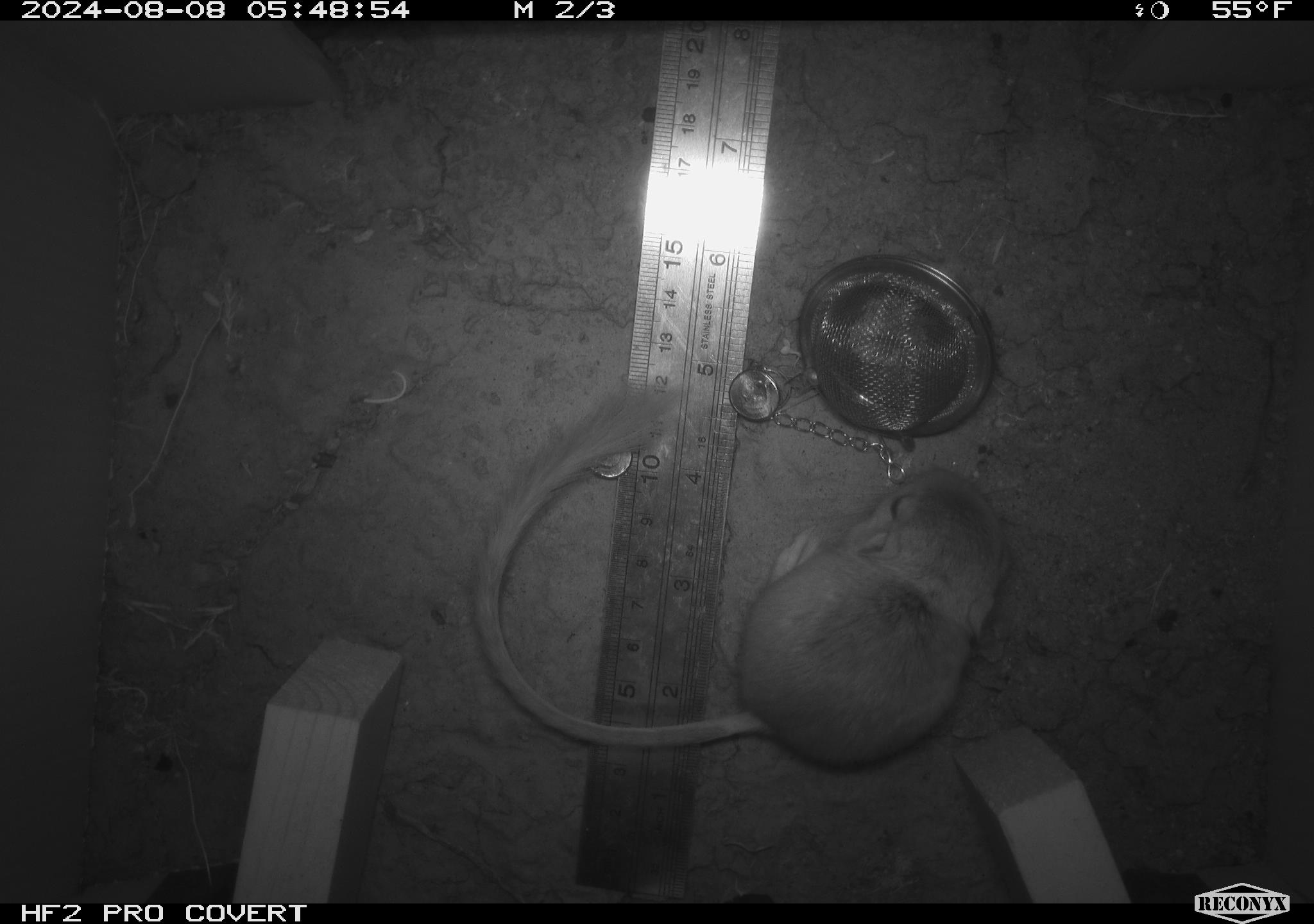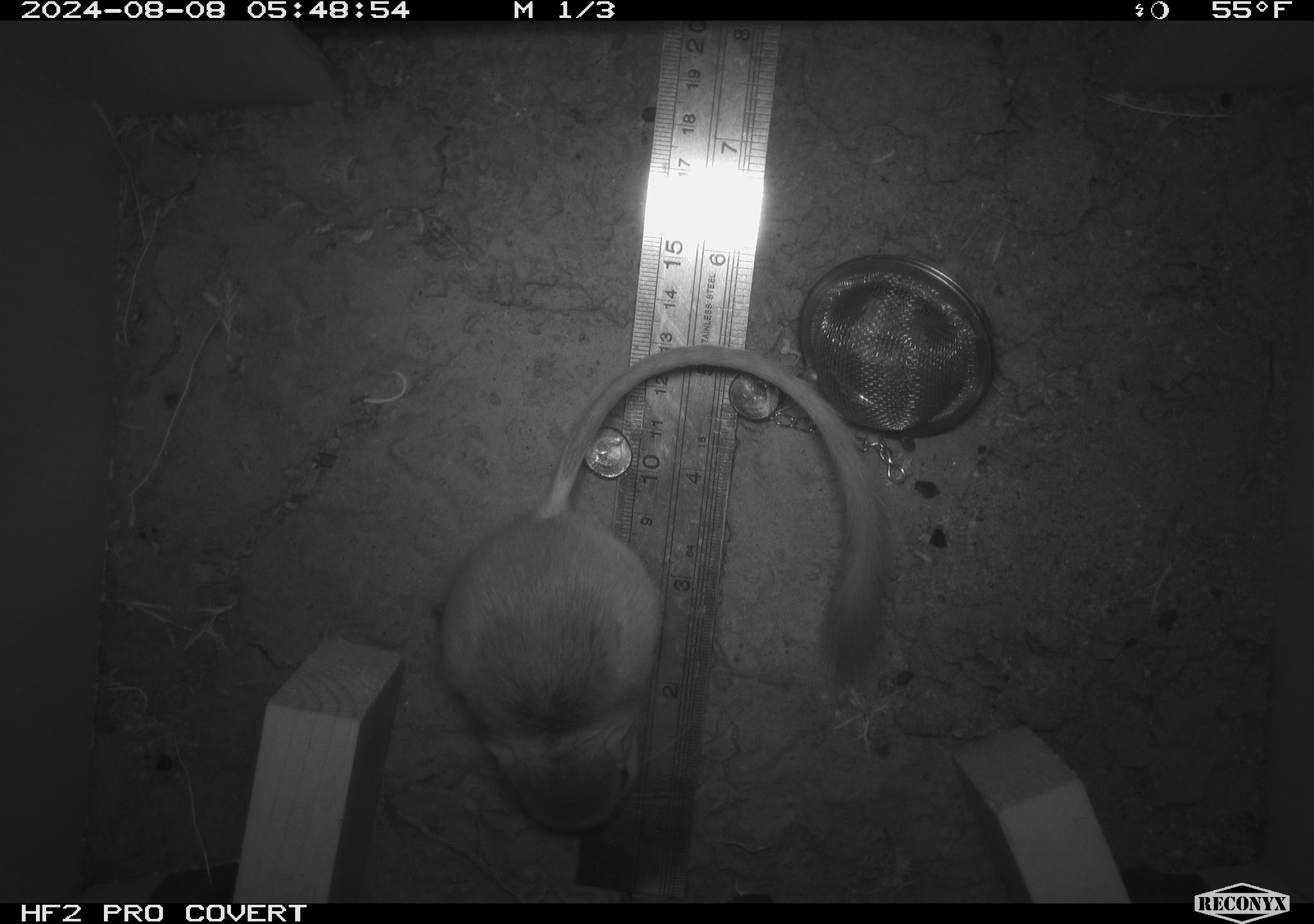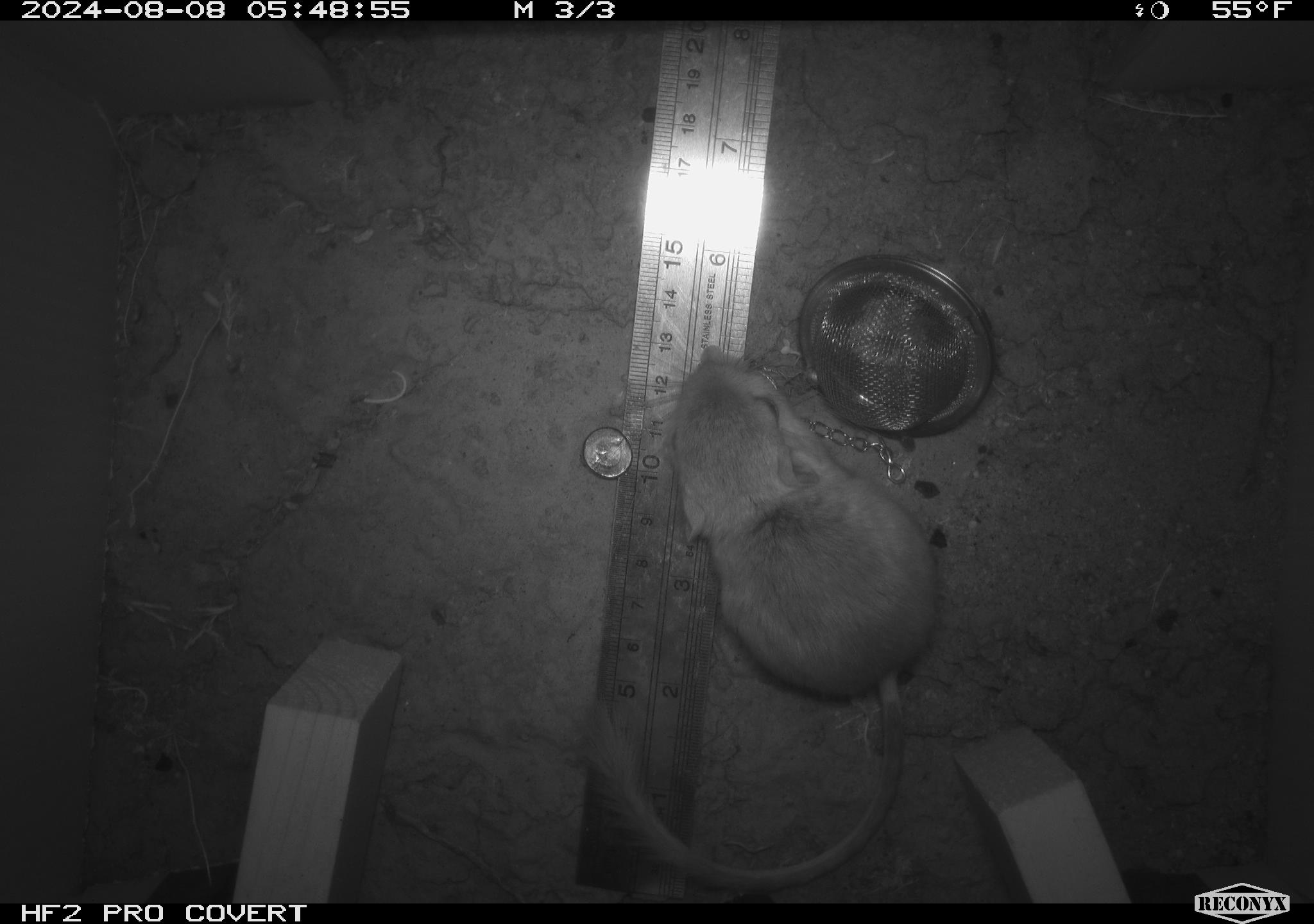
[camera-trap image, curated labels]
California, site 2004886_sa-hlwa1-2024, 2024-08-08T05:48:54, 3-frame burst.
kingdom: Animalia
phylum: Chordata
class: Mammalia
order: Rodentia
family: Heteromyidae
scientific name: Heteromyidae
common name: kangaroo rats and pocket mice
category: heteromyidae family